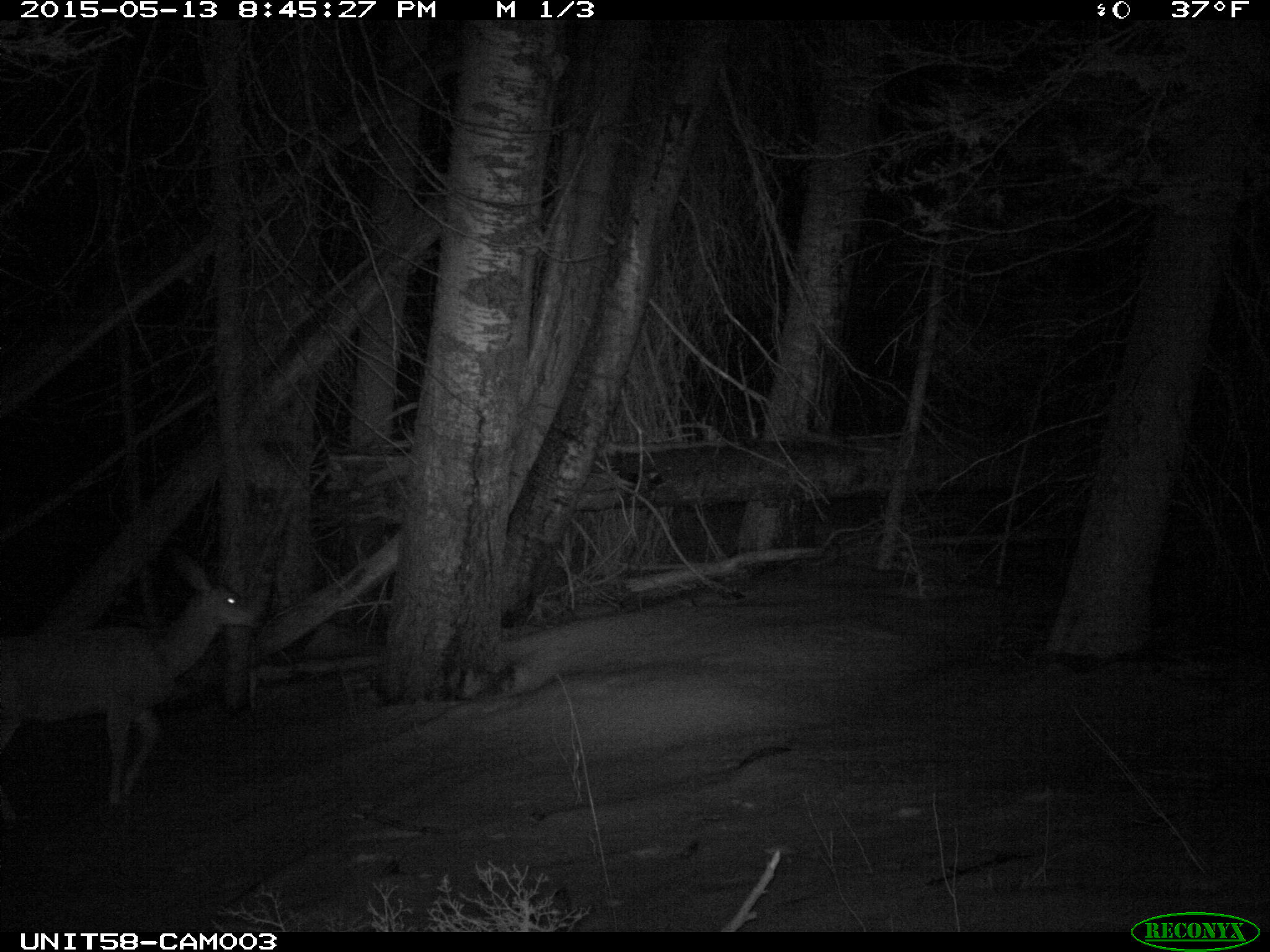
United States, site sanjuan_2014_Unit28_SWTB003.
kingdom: Animalia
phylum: Chordata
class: Mammalia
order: Artiodactyla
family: Cervidae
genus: Odocoileus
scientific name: Odocoileus hemionus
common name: mule deer